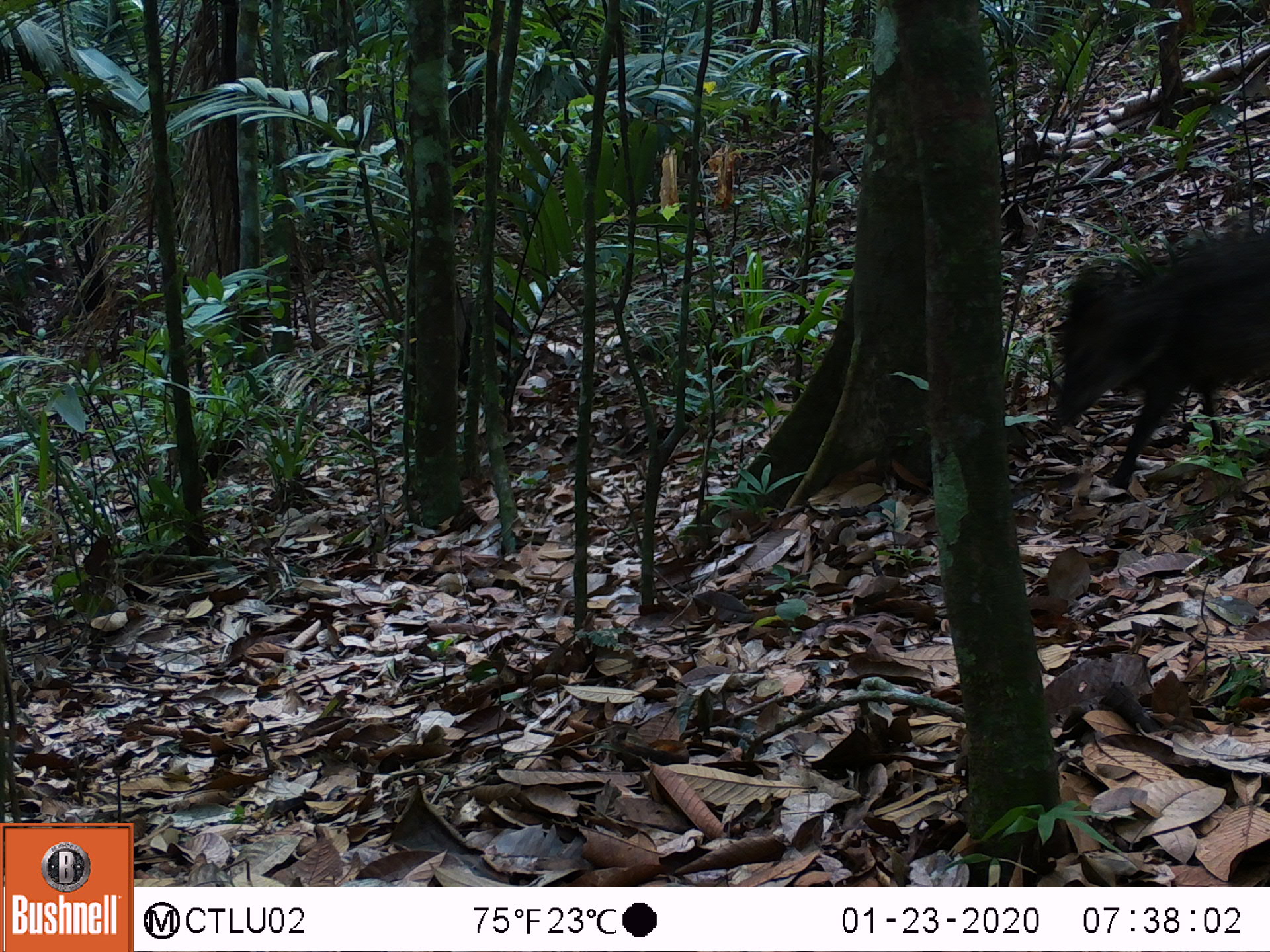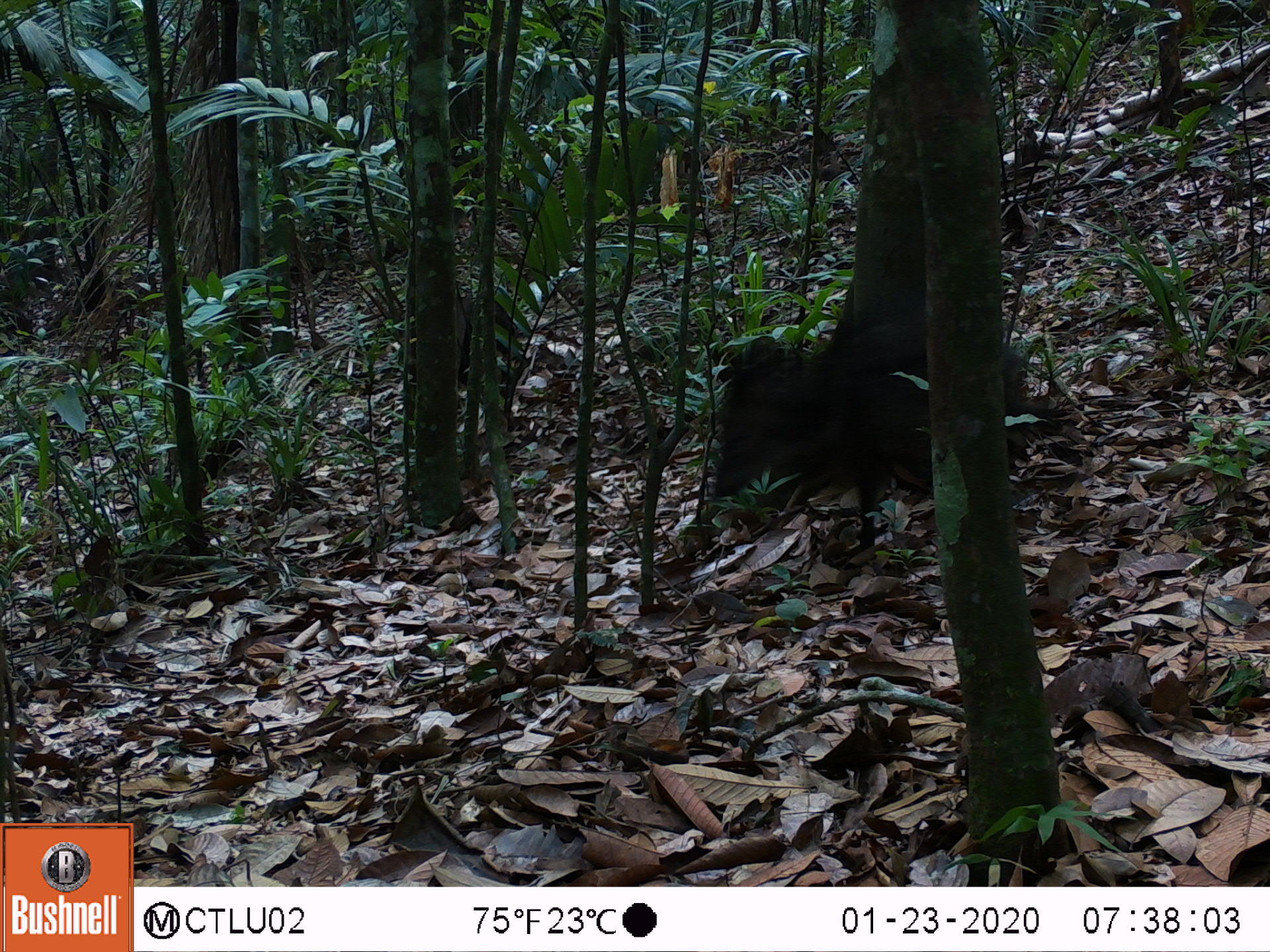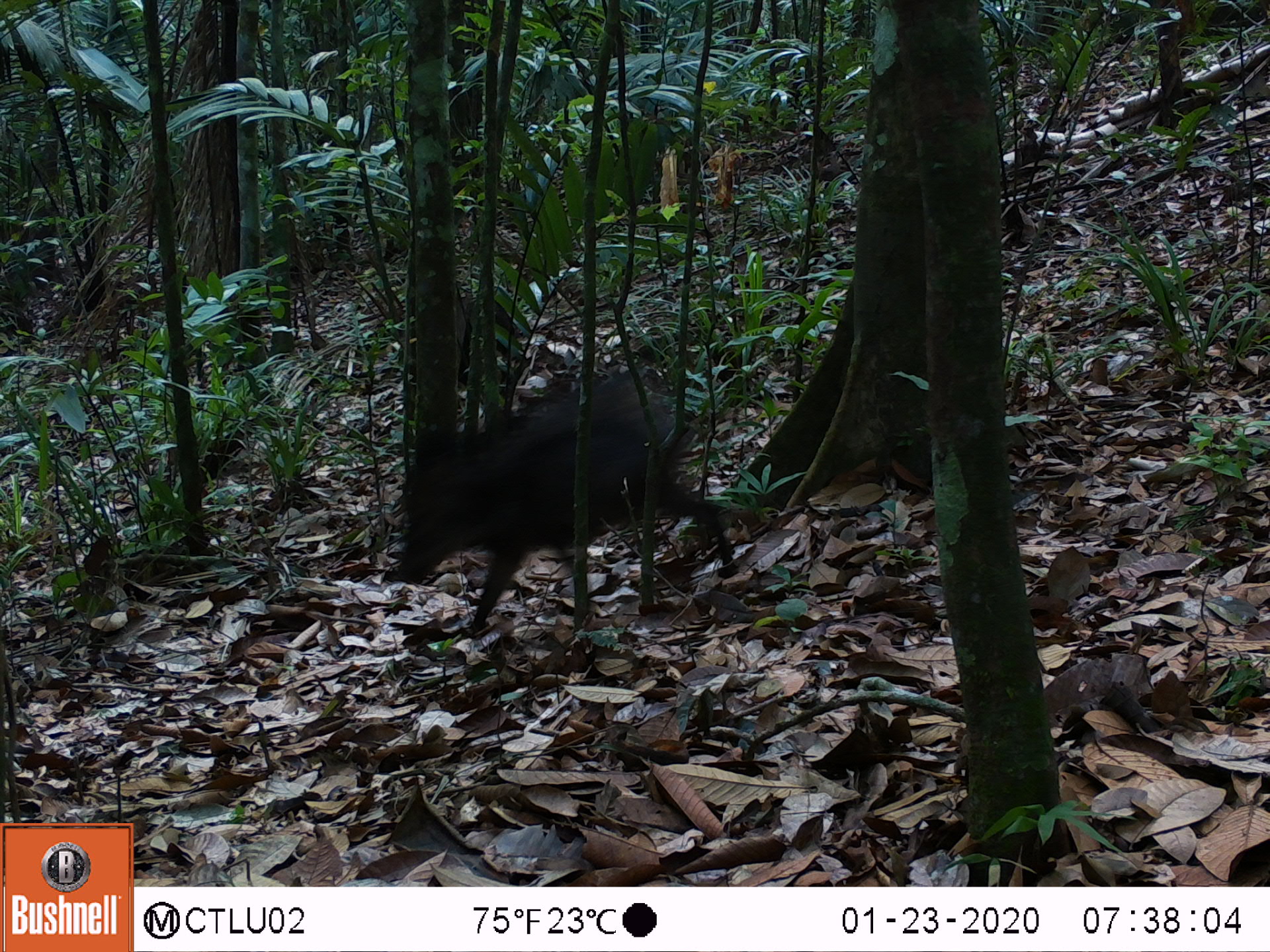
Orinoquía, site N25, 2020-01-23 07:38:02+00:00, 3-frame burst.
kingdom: Animalia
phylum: Chordata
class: Mammalia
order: Artiodactyla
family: Tayassuidae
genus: Pecari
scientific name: Pecari tajacu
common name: collared peccary